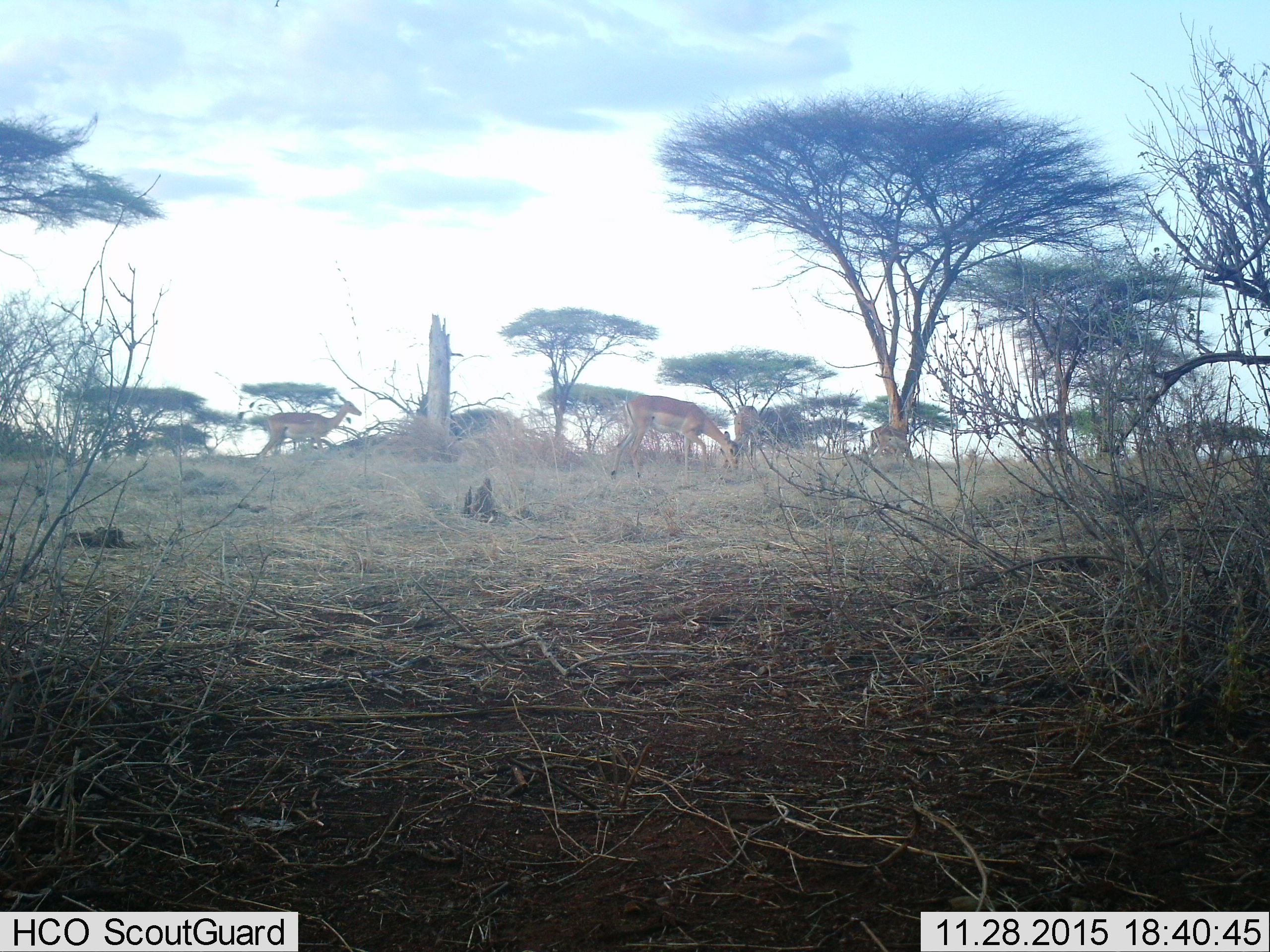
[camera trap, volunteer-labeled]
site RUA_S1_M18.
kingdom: Animalia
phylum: Chordata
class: Mammalia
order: Artiodactyla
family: Bovidae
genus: Aepyceros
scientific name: Aepyceros melampus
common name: impala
Impala (Aepyceros melampus), count 4. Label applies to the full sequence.